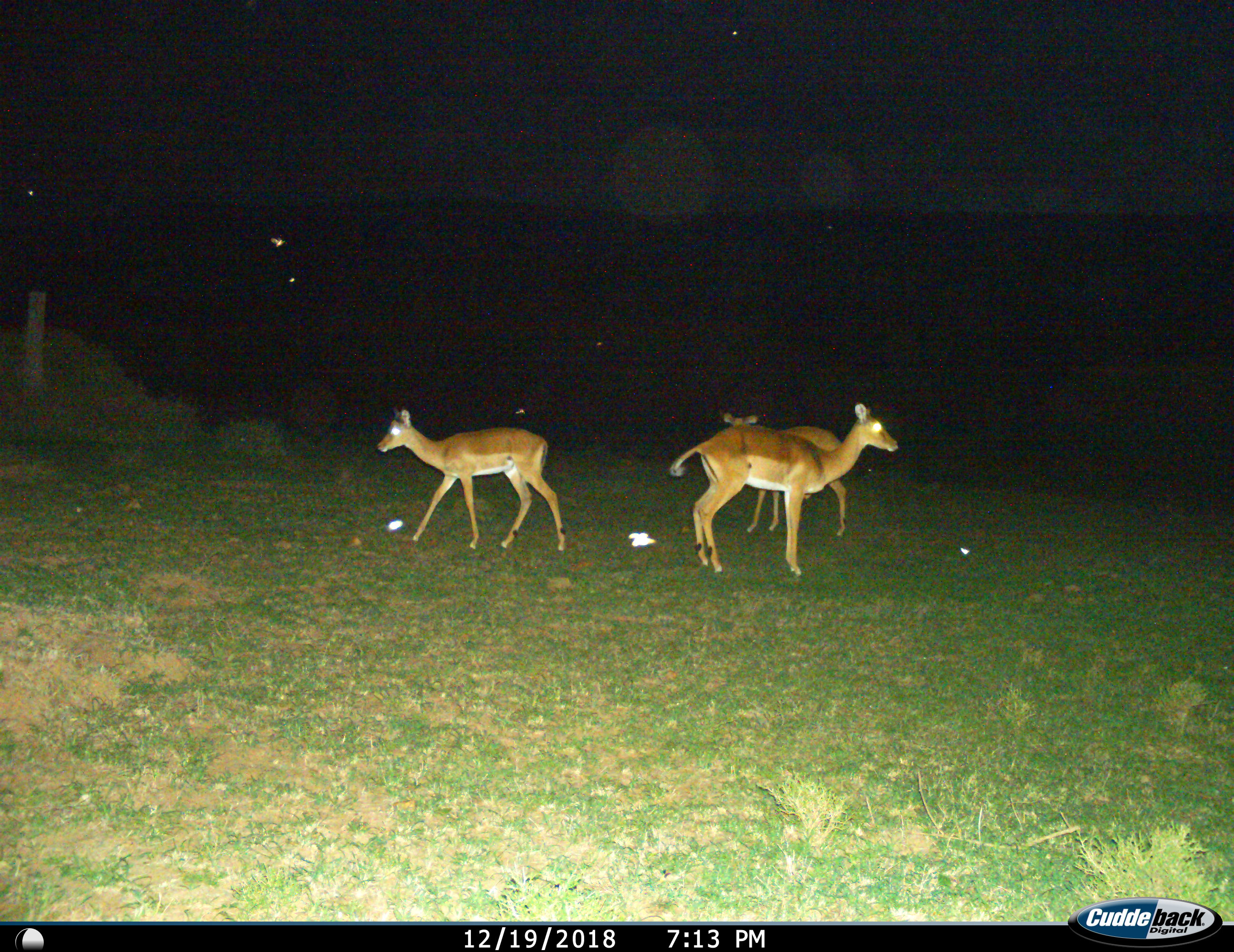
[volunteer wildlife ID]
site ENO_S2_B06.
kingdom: Animalia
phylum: Chordata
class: Mammalia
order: Artiodactyla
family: Bovidae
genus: Aepyceros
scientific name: Aepyceros melampus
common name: impala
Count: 3.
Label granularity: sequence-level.